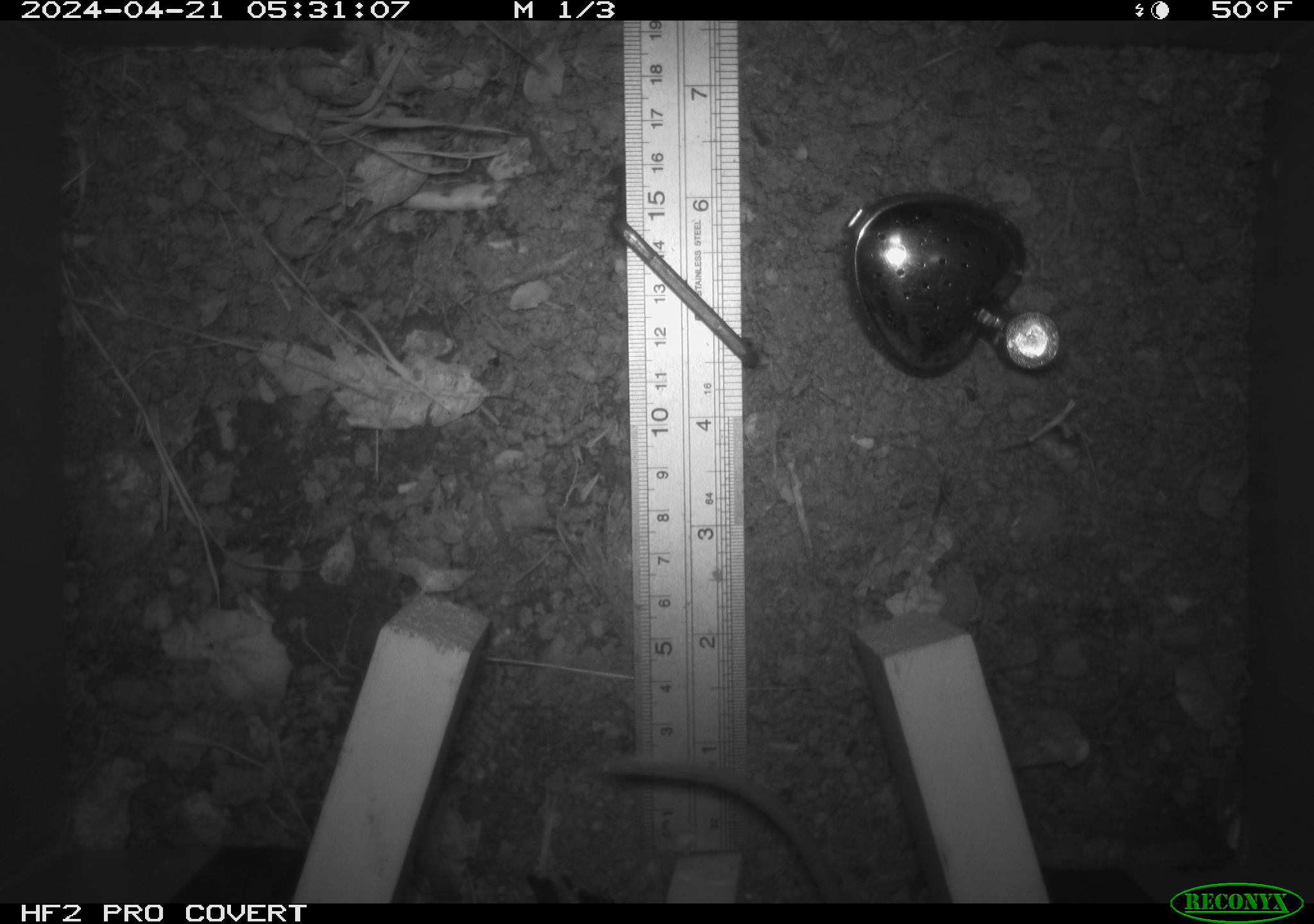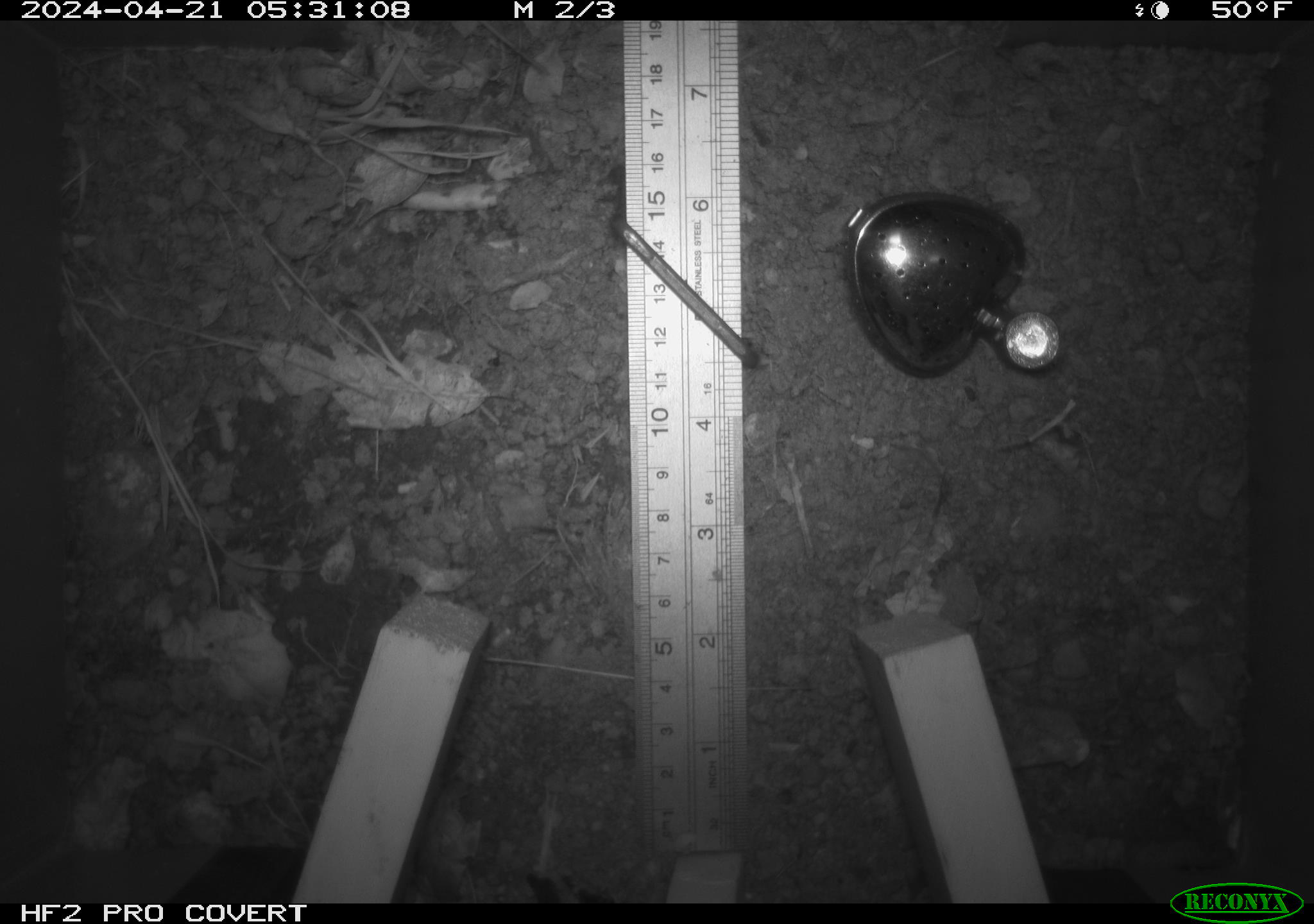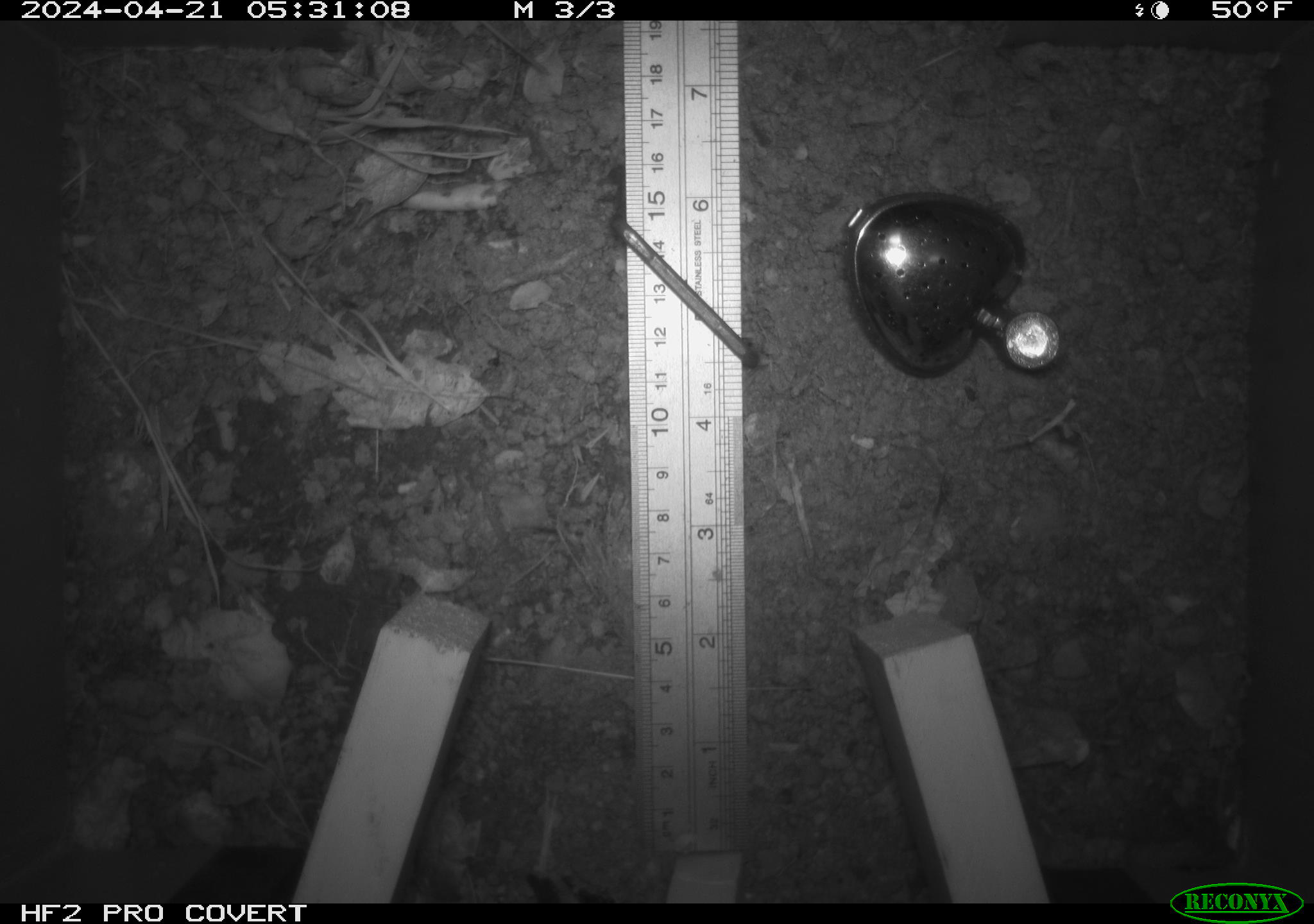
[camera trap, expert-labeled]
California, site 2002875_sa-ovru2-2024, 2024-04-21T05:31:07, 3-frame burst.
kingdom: Animalia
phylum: Chordata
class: Mammalia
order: Rodentia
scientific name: Rodentia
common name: rodent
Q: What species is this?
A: Rodent (Rodentia).